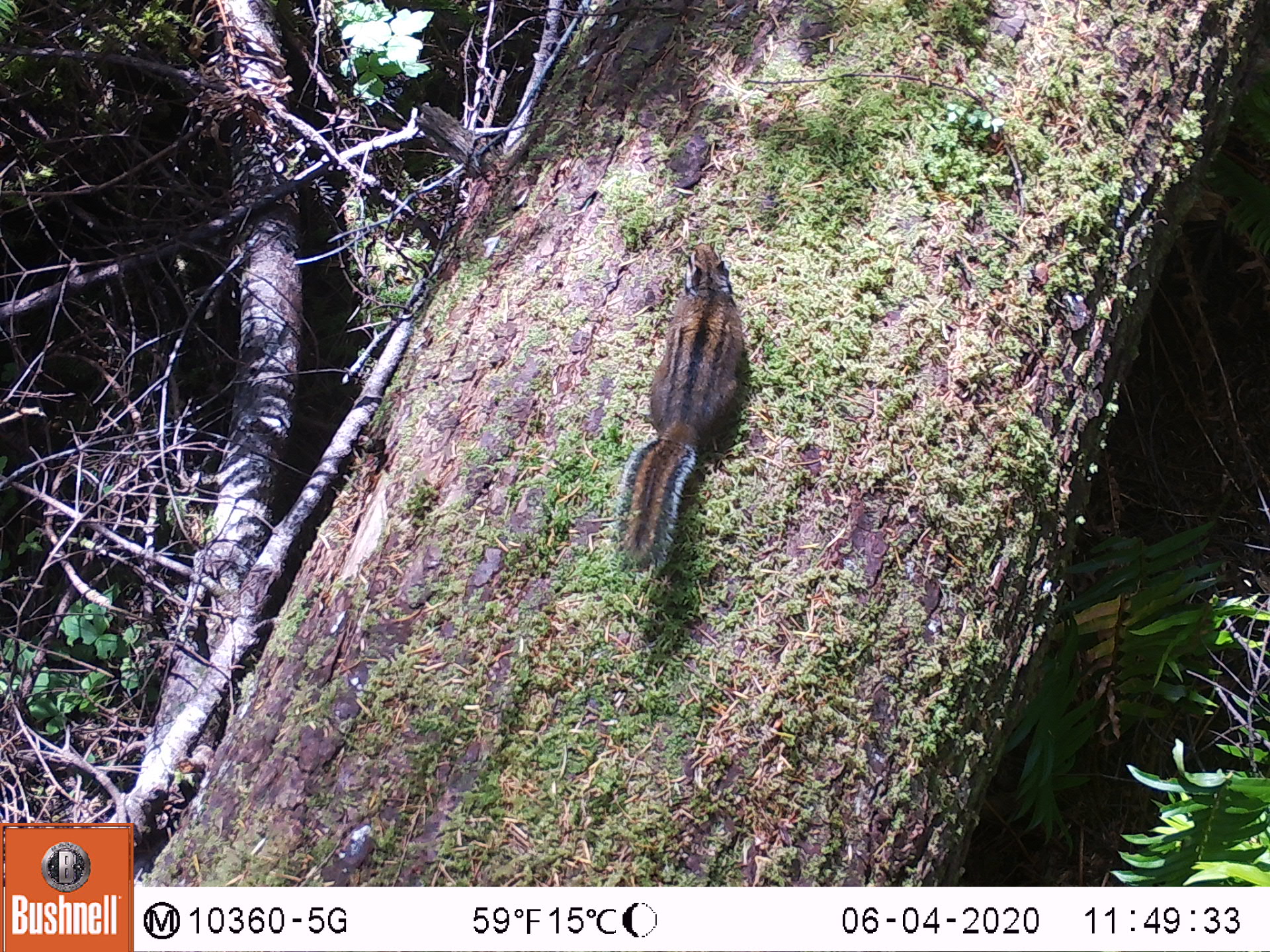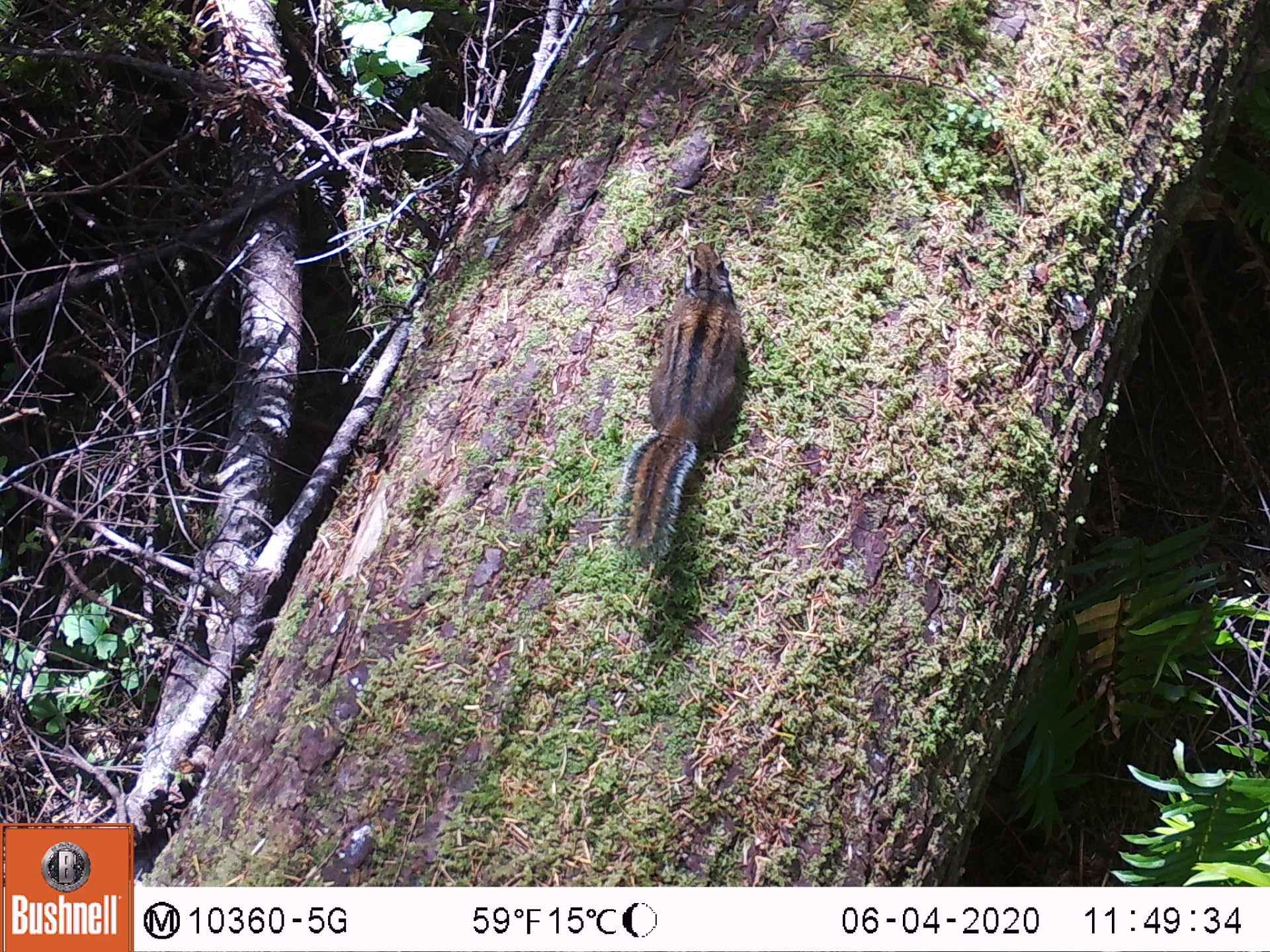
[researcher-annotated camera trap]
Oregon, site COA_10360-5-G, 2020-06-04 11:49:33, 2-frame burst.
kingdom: Animalia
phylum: Chordata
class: Mammalia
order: Rodentia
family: Sciuridae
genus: Neotamias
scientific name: Neotamias townsendii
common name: townsend's chipmunk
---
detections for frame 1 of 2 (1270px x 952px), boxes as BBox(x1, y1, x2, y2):
townsend's chipmunk: BBox(609, 239, 759, 596)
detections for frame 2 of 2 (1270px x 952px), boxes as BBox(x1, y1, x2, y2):
townsend's chipmunk: BBox(612, 235, 751, 574)